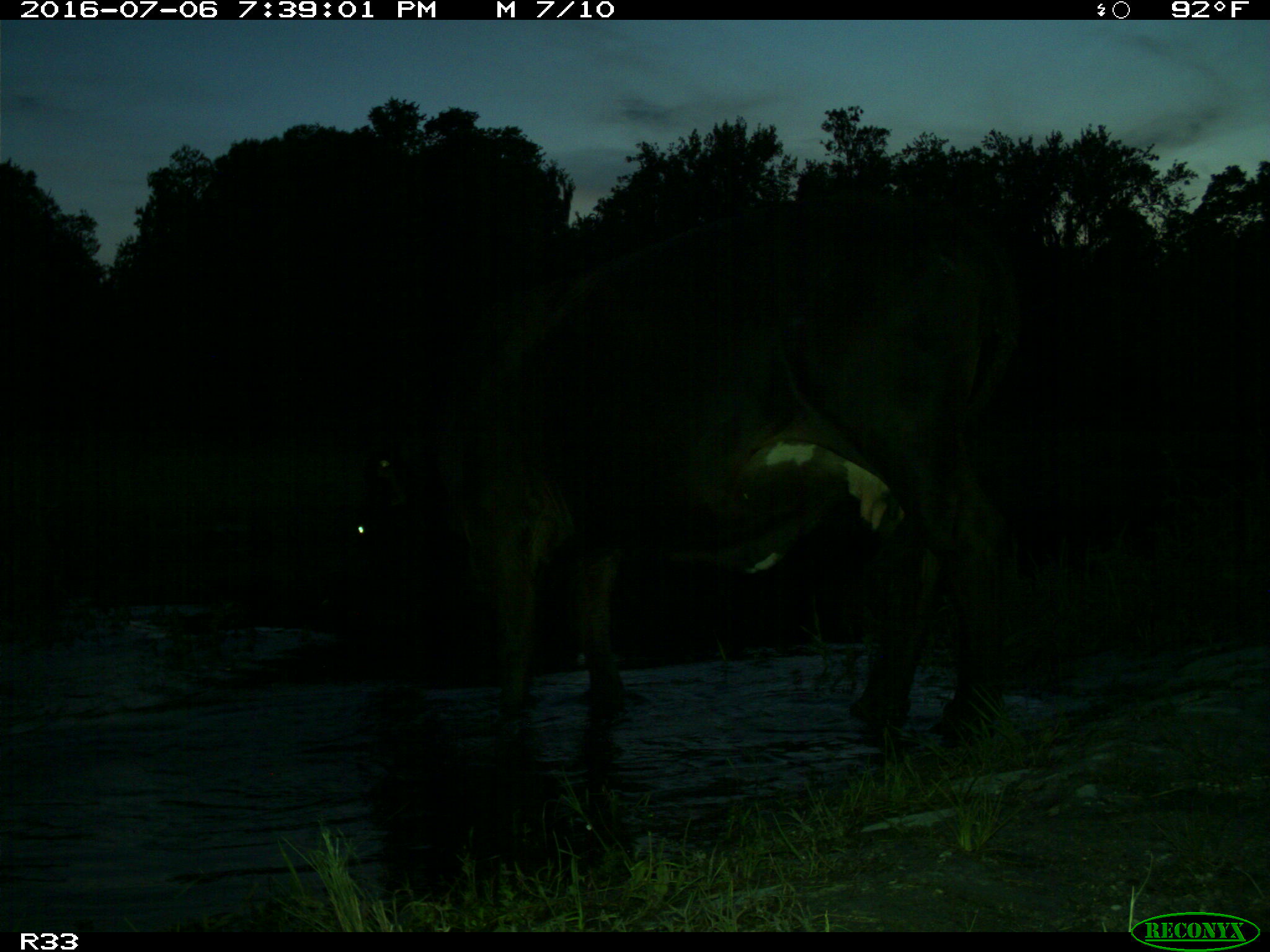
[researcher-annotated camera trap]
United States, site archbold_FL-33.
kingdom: Animalia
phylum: Chordata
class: Mammalia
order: Artiodactyla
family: Bovidae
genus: Bos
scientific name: Bos taurus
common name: domestic cow